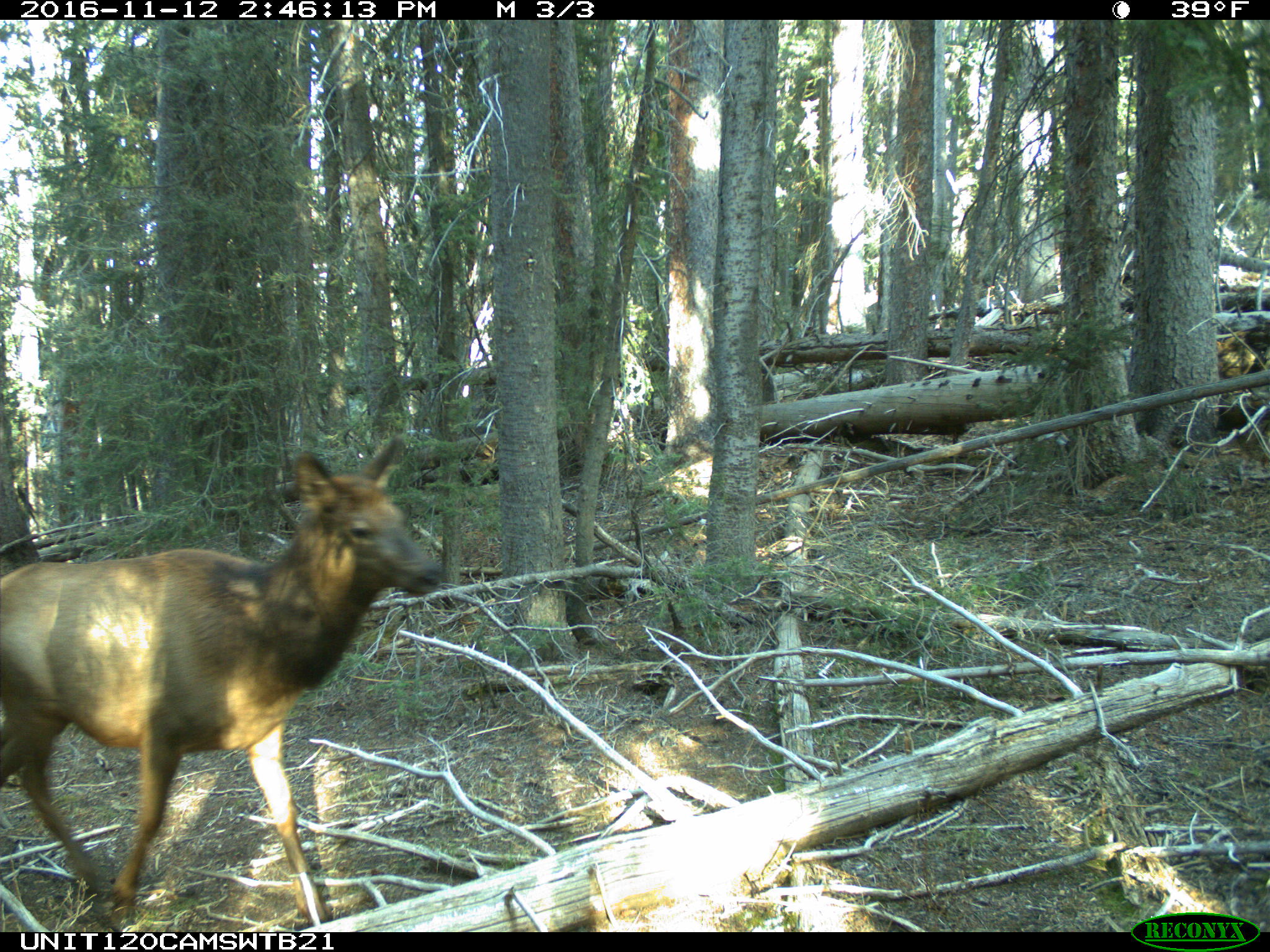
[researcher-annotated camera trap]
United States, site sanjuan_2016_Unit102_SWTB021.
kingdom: Animalia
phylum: Chordata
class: Mammalia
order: Artiodactyla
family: Cervidae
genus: Cervus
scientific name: Cervus elaphus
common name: red deer